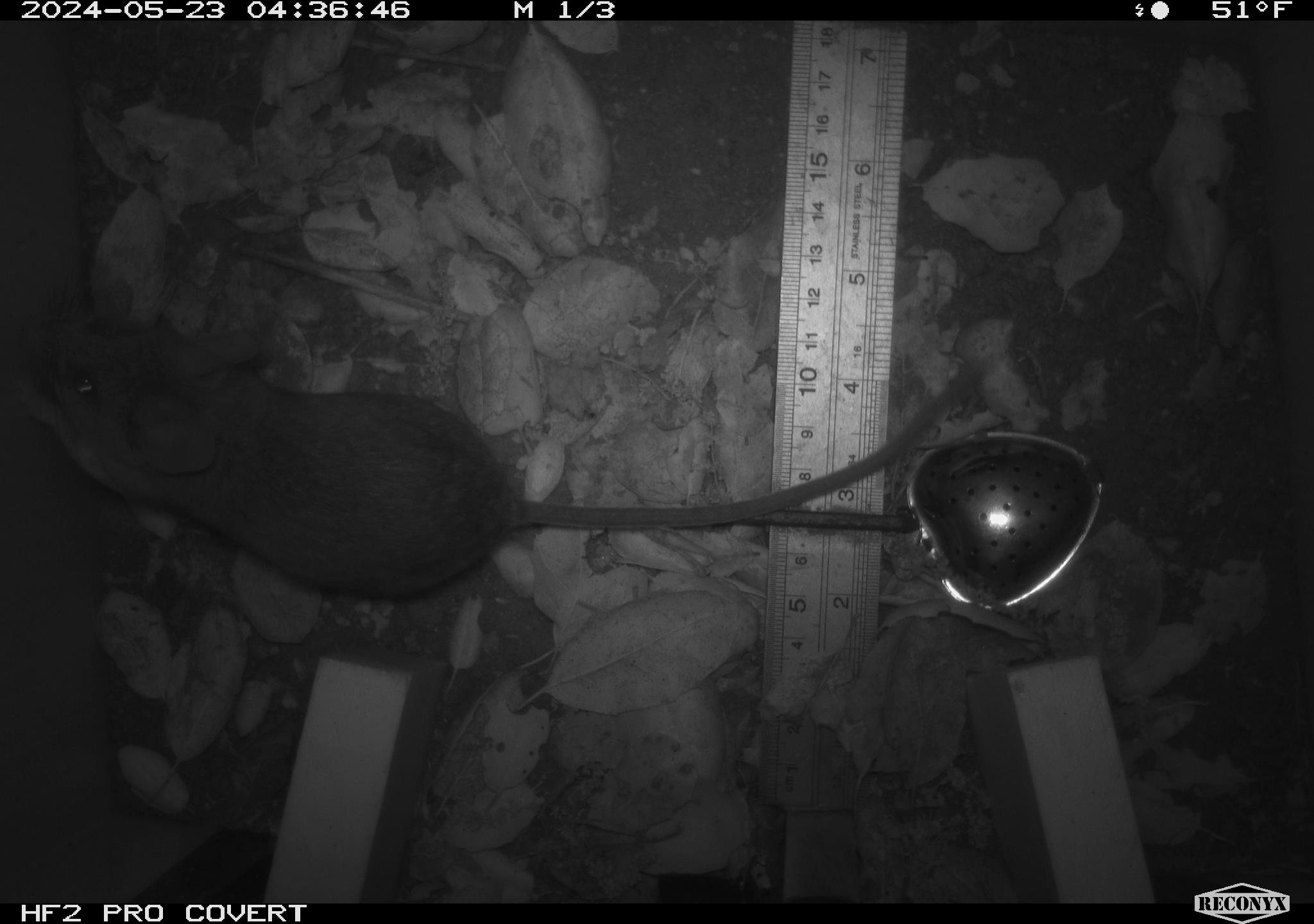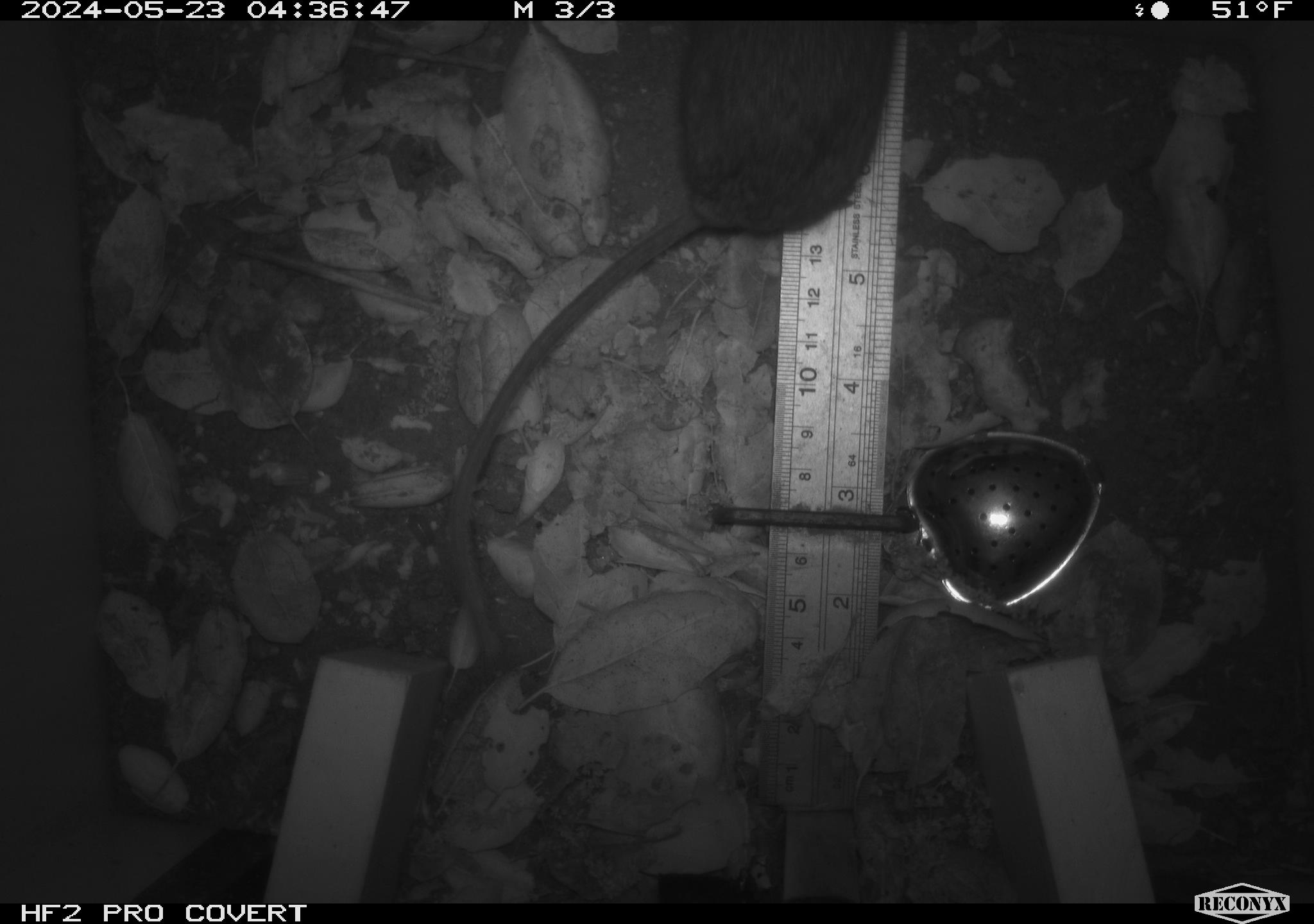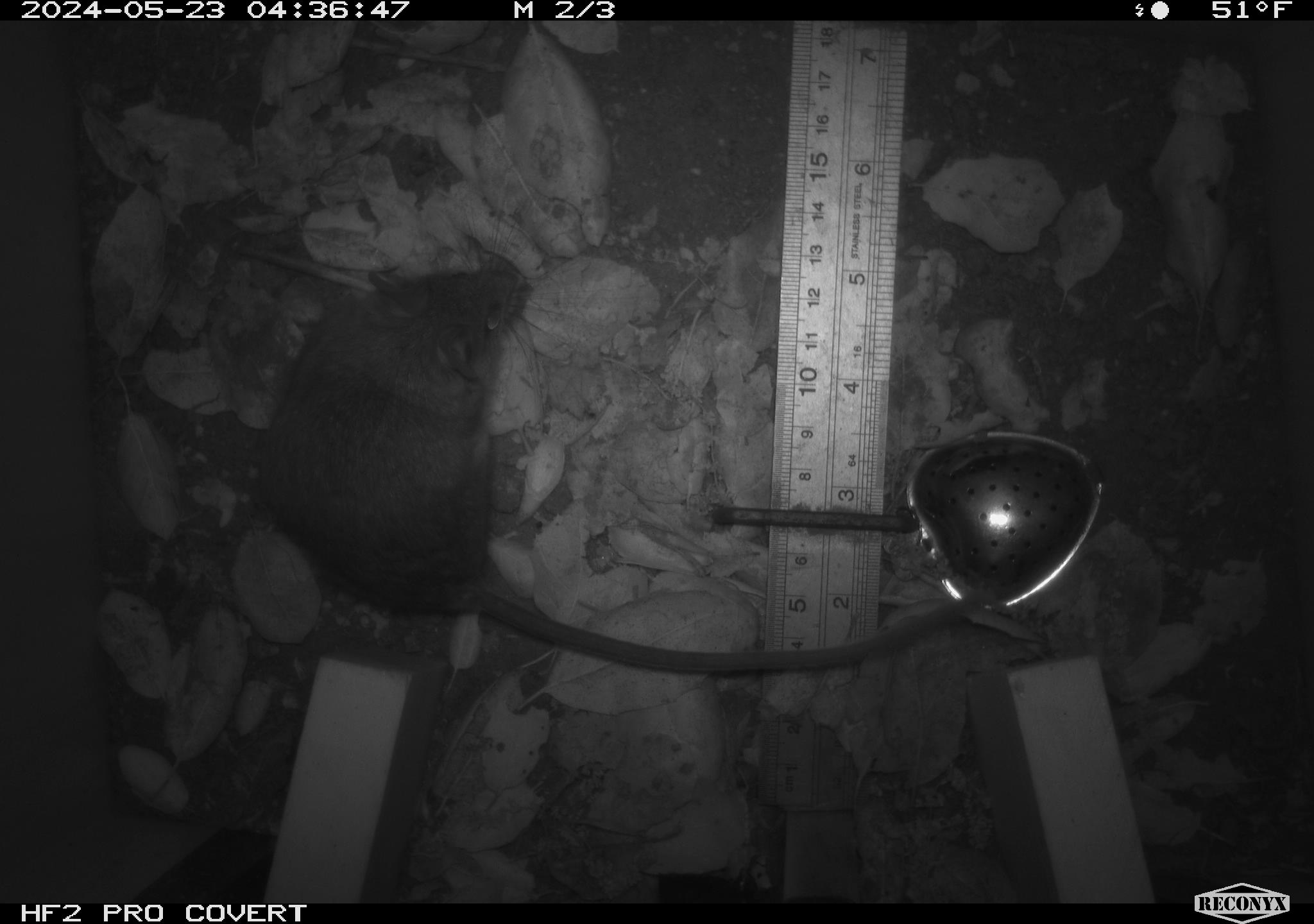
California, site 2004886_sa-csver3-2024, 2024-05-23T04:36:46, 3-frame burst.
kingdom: Animalia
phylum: Chordata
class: Mammalia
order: Rodentia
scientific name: Rodentia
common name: rodent